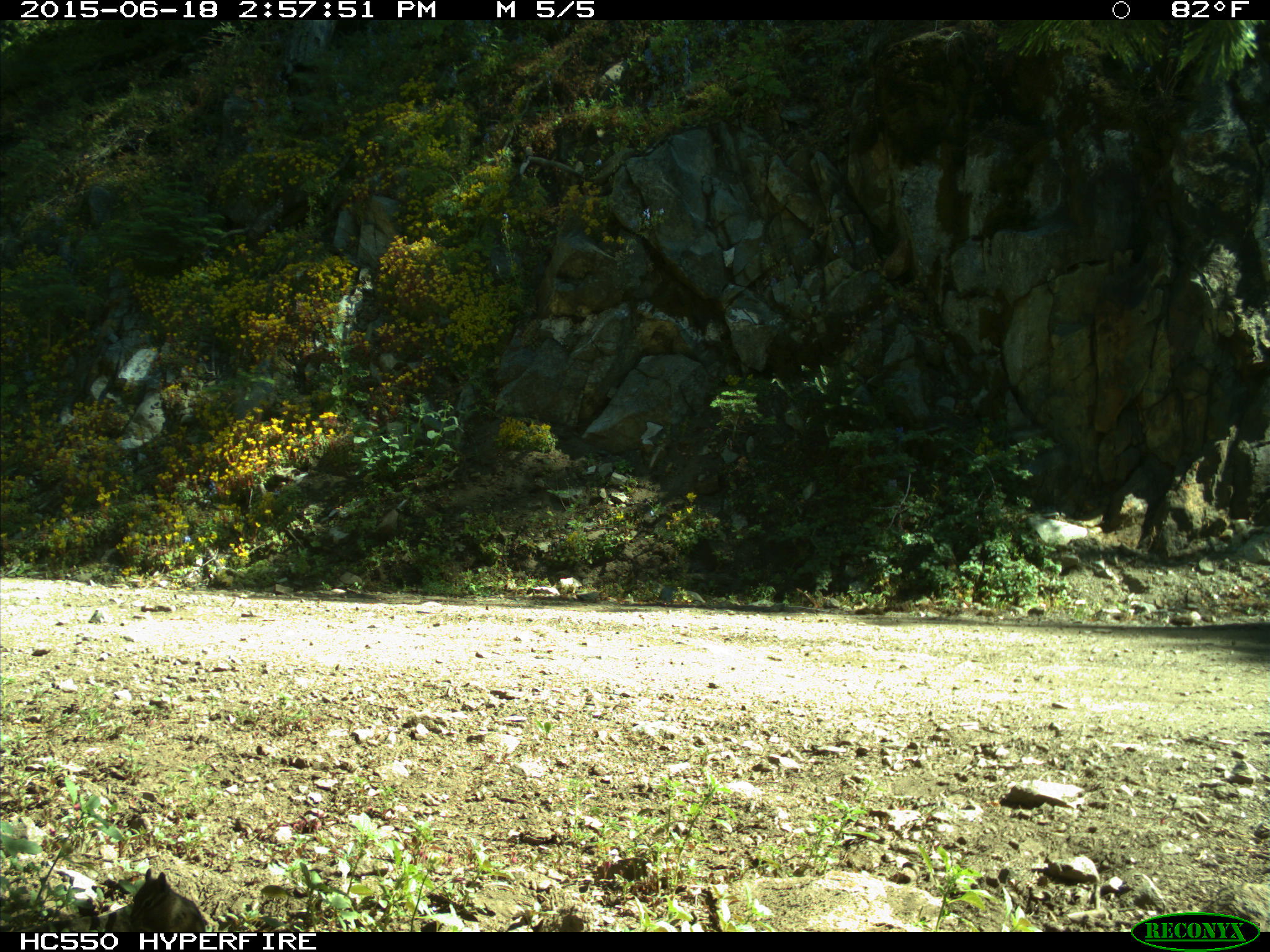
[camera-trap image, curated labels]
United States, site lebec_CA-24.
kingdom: Animalia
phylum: Chordata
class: Mammalia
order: Rodentia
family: Sciuridae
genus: Tamias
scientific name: Tamias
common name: chipmunk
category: unidentified chipmunk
Unidentified chipmunk (chipmunk) (Tamias).